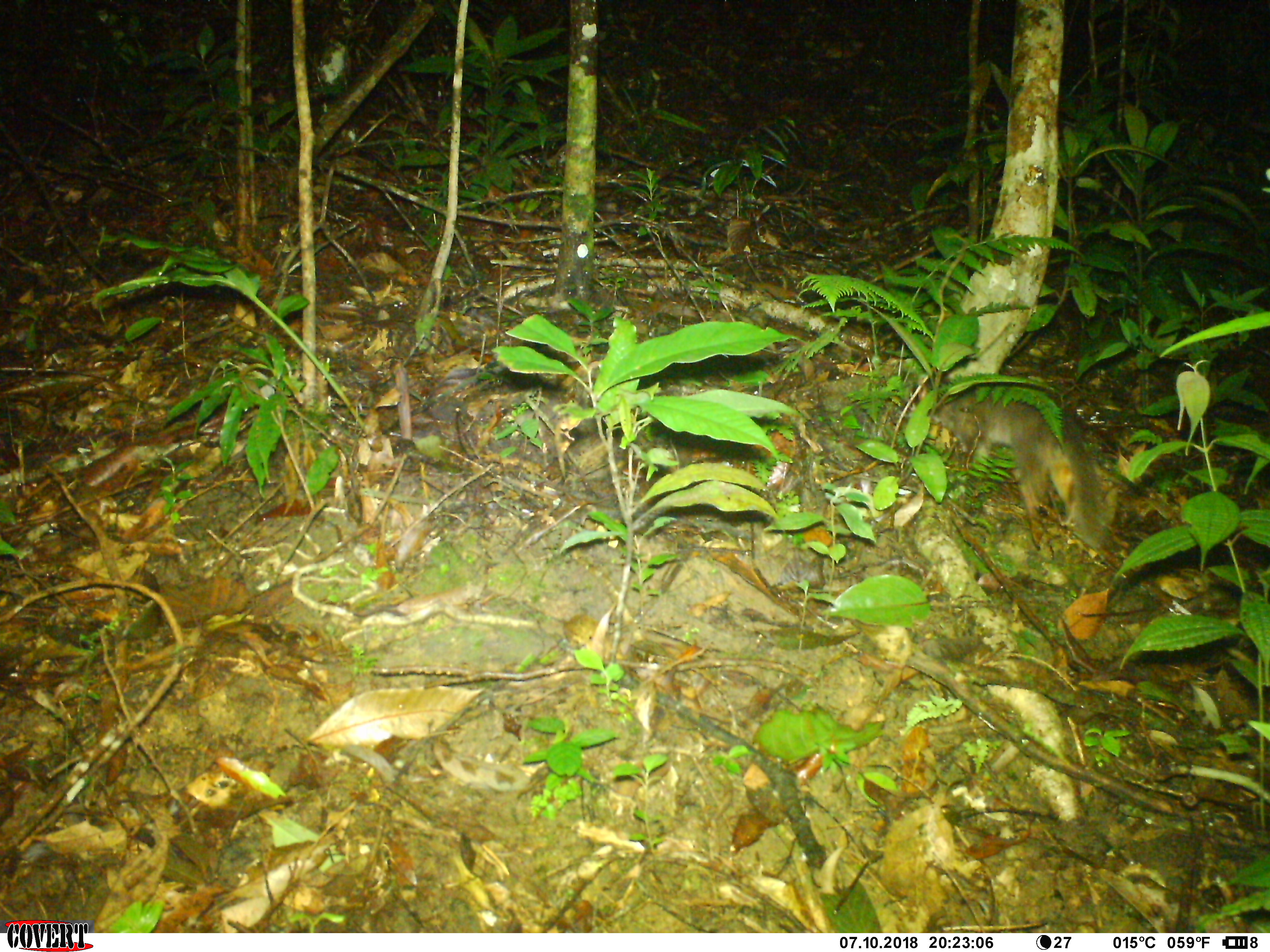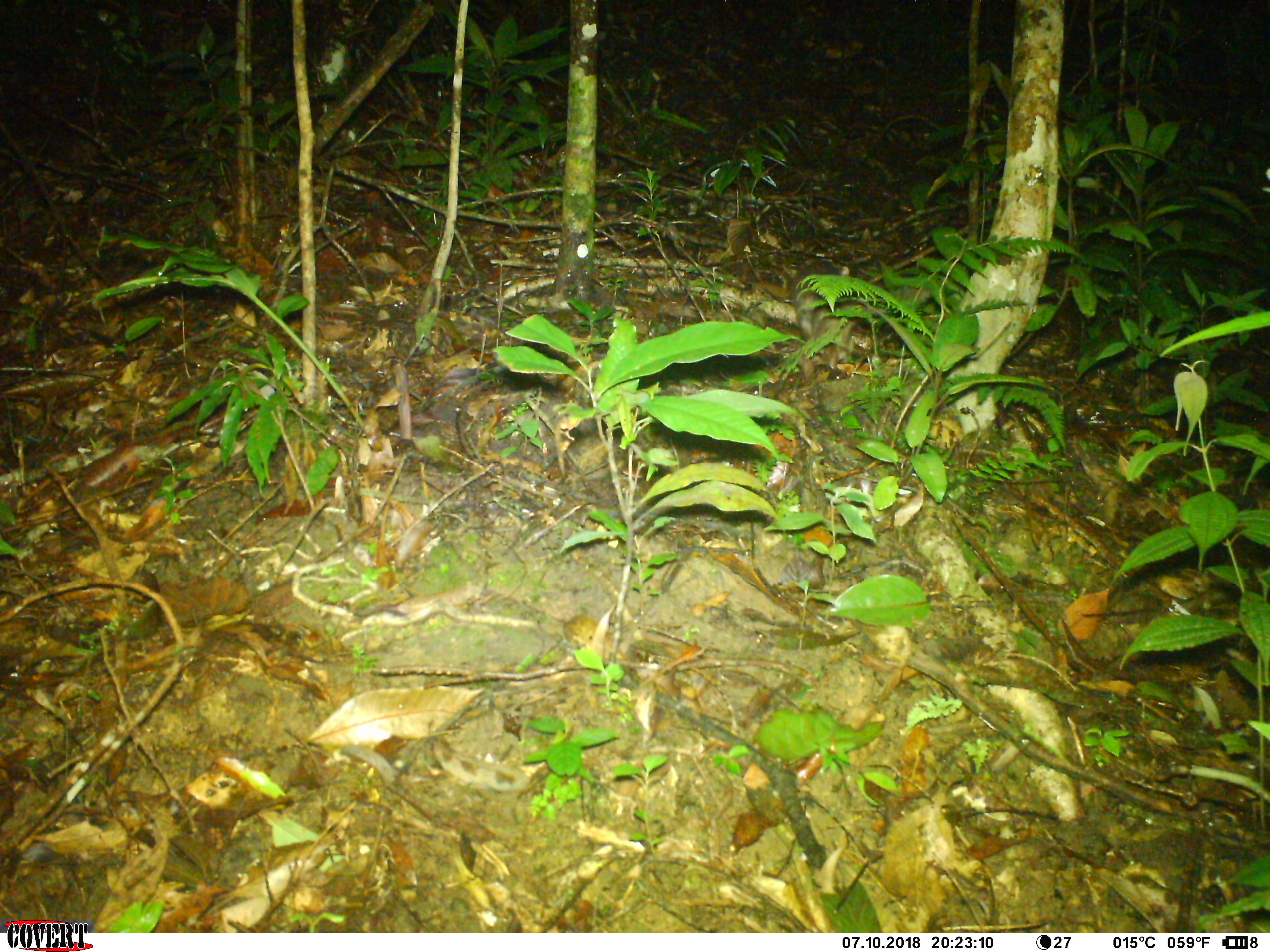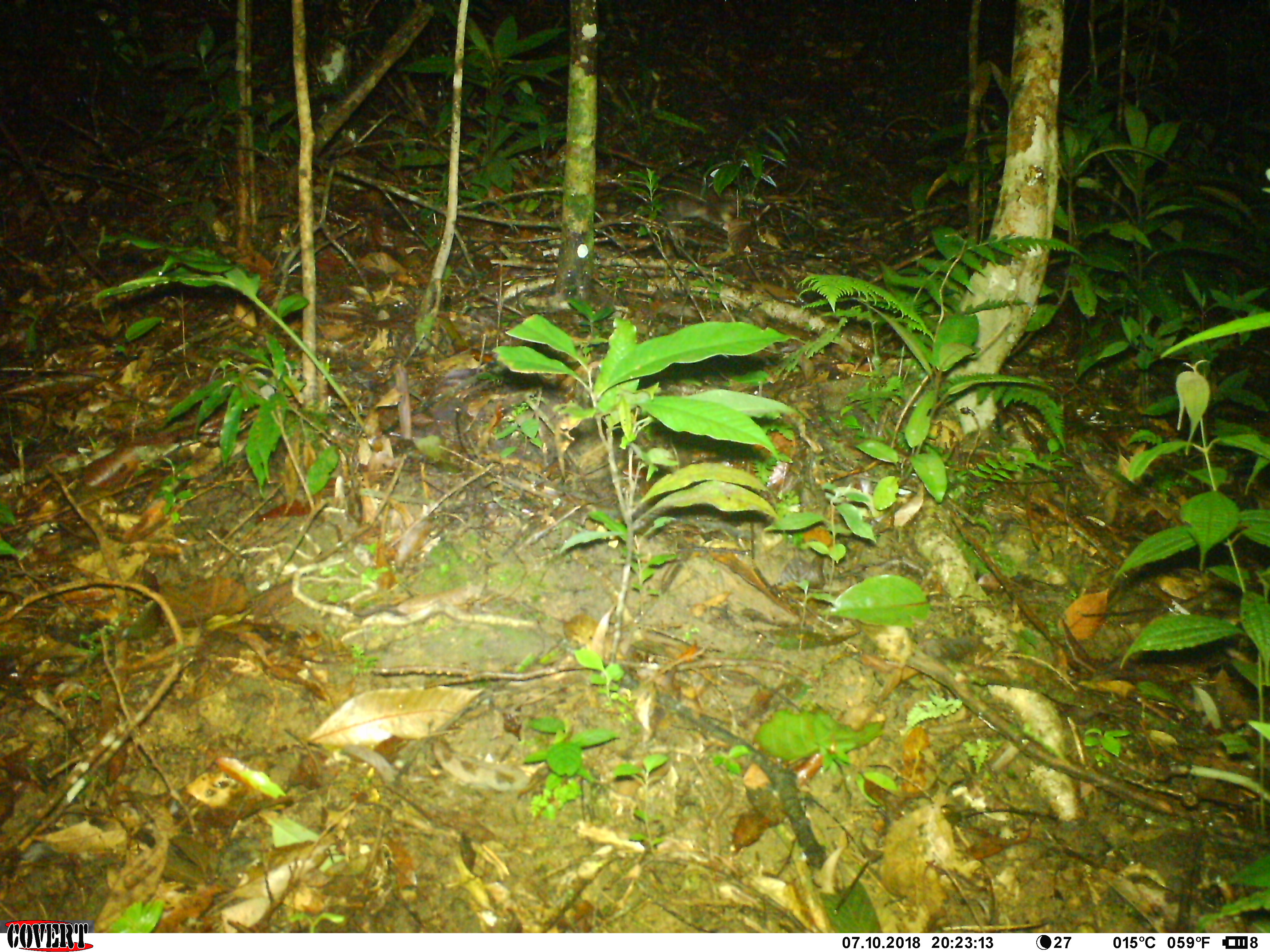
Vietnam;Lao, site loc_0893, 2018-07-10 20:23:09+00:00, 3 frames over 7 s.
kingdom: Animalia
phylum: Chordata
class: Mammalia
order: Carnivora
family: Mustelidae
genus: Melogale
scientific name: Melogale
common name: ferret badger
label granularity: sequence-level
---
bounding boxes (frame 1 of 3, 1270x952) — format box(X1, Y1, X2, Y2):
ferret badger: box(928, 390, 1109, 551)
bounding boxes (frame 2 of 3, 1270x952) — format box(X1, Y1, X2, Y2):
ferret badger: box(790, 257, 851, 342)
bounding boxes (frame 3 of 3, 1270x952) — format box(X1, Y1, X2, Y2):
ferret badger: box(653, 174, 738, 227)